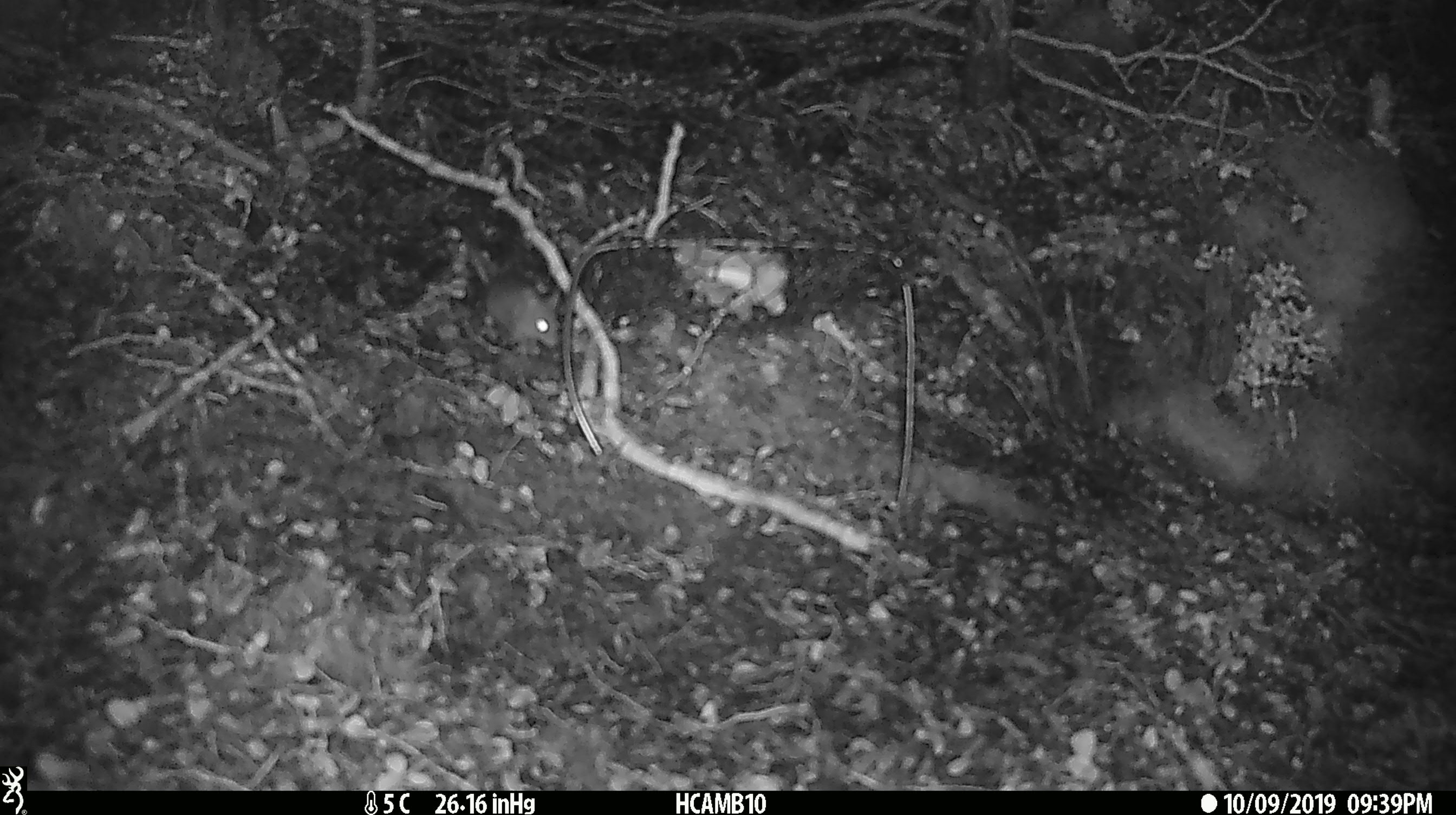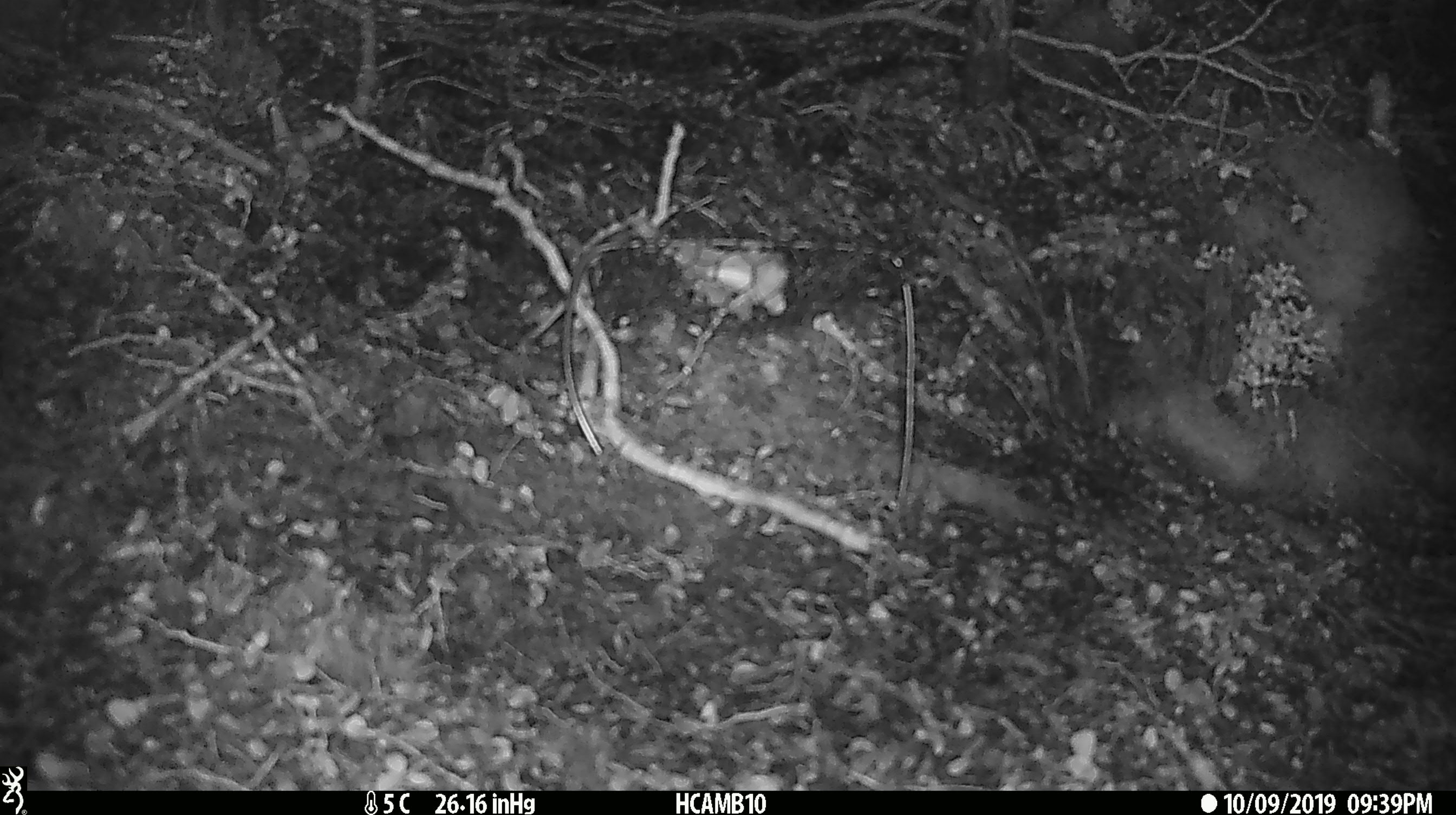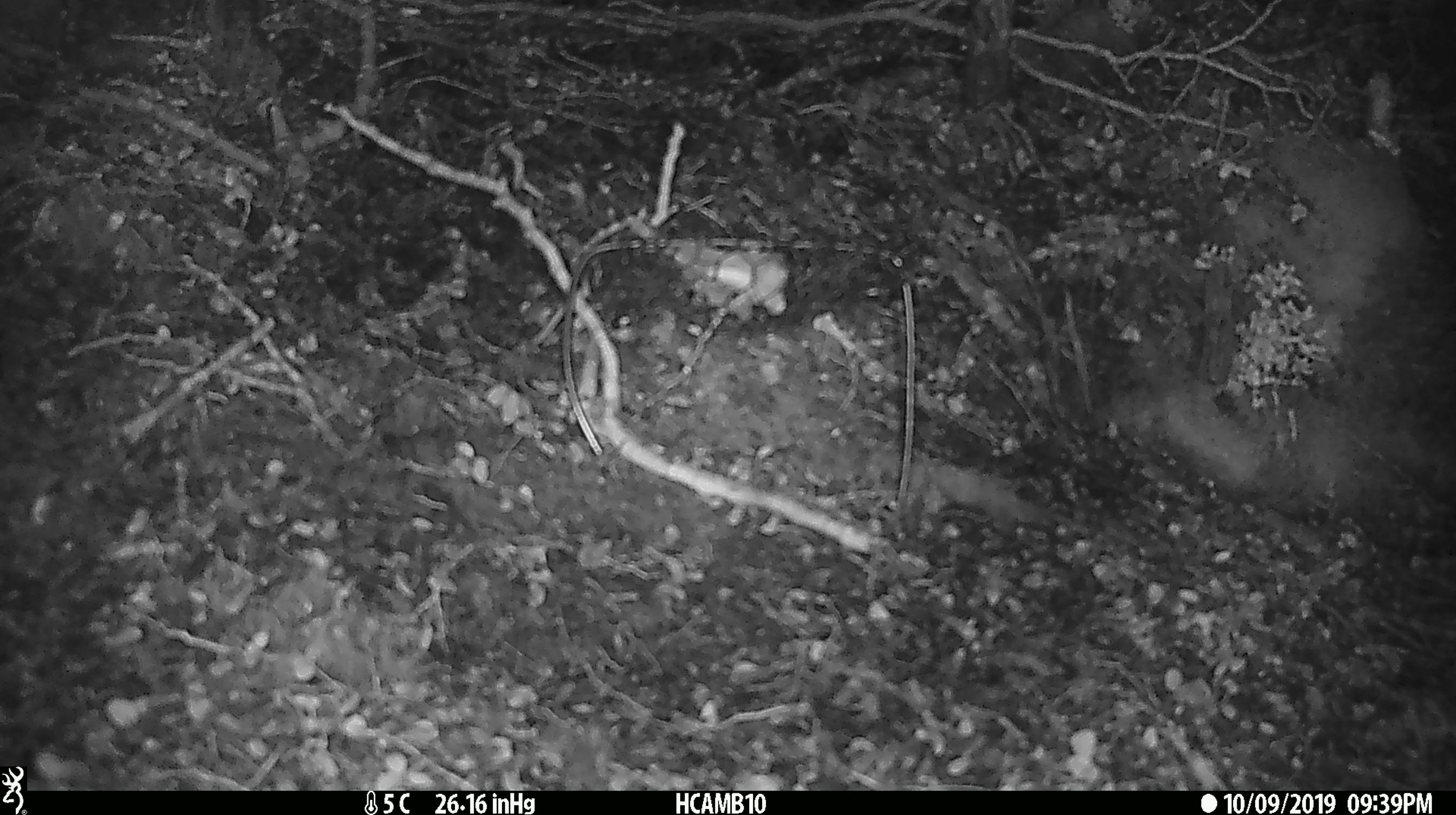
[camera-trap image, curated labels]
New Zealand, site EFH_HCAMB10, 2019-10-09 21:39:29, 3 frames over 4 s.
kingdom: Animalia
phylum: Chordata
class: Mammalia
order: Rodentia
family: Muridae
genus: Mus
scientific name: Mus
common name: mouse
Mouse (Mus).